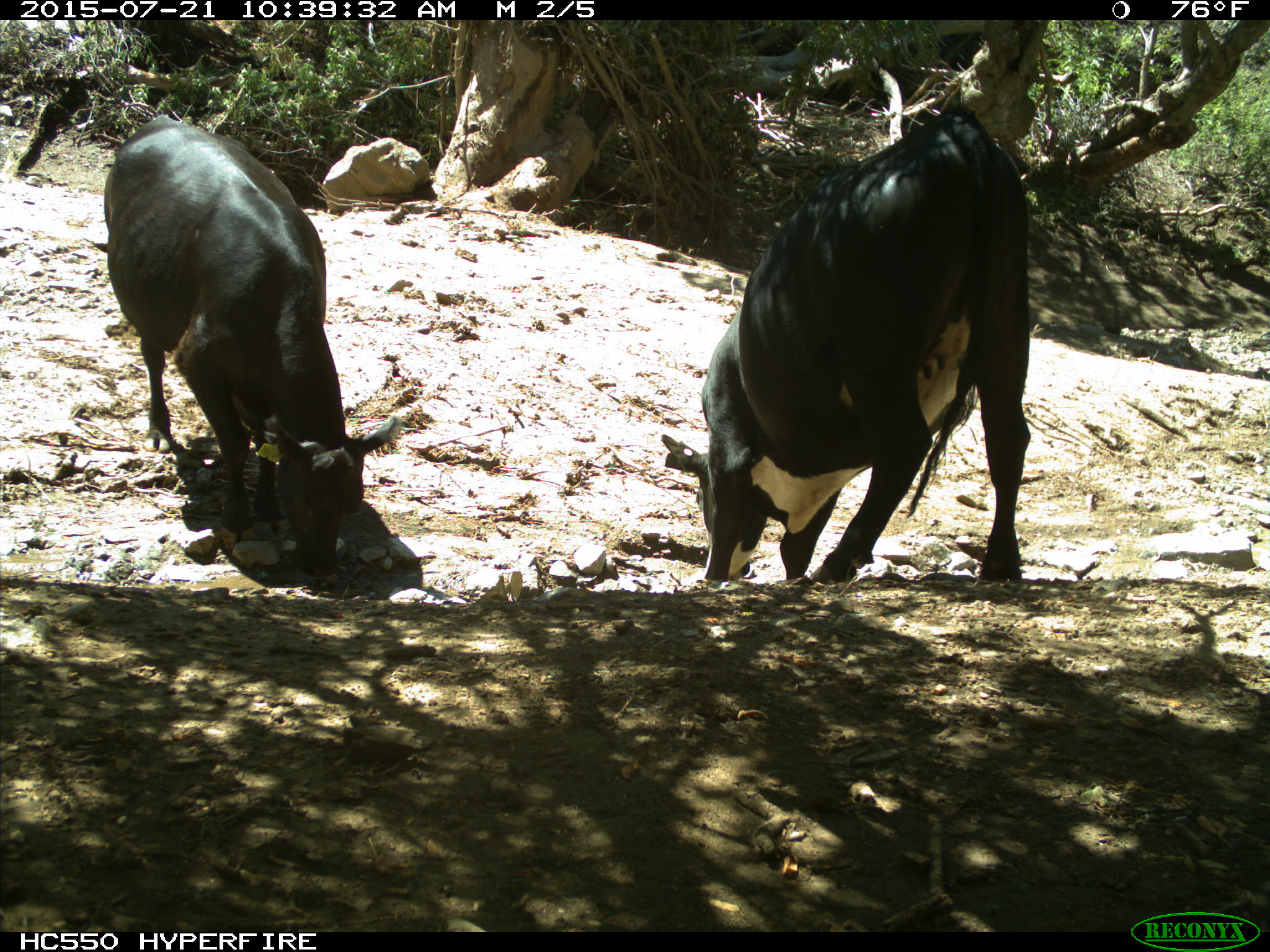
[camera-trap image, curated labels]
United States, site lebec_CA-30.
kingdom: Animalia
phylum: Chordata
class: Mammalia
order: Artiodactyla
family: Bovidae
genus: Bos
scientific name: Bos taurus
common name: domestic cow